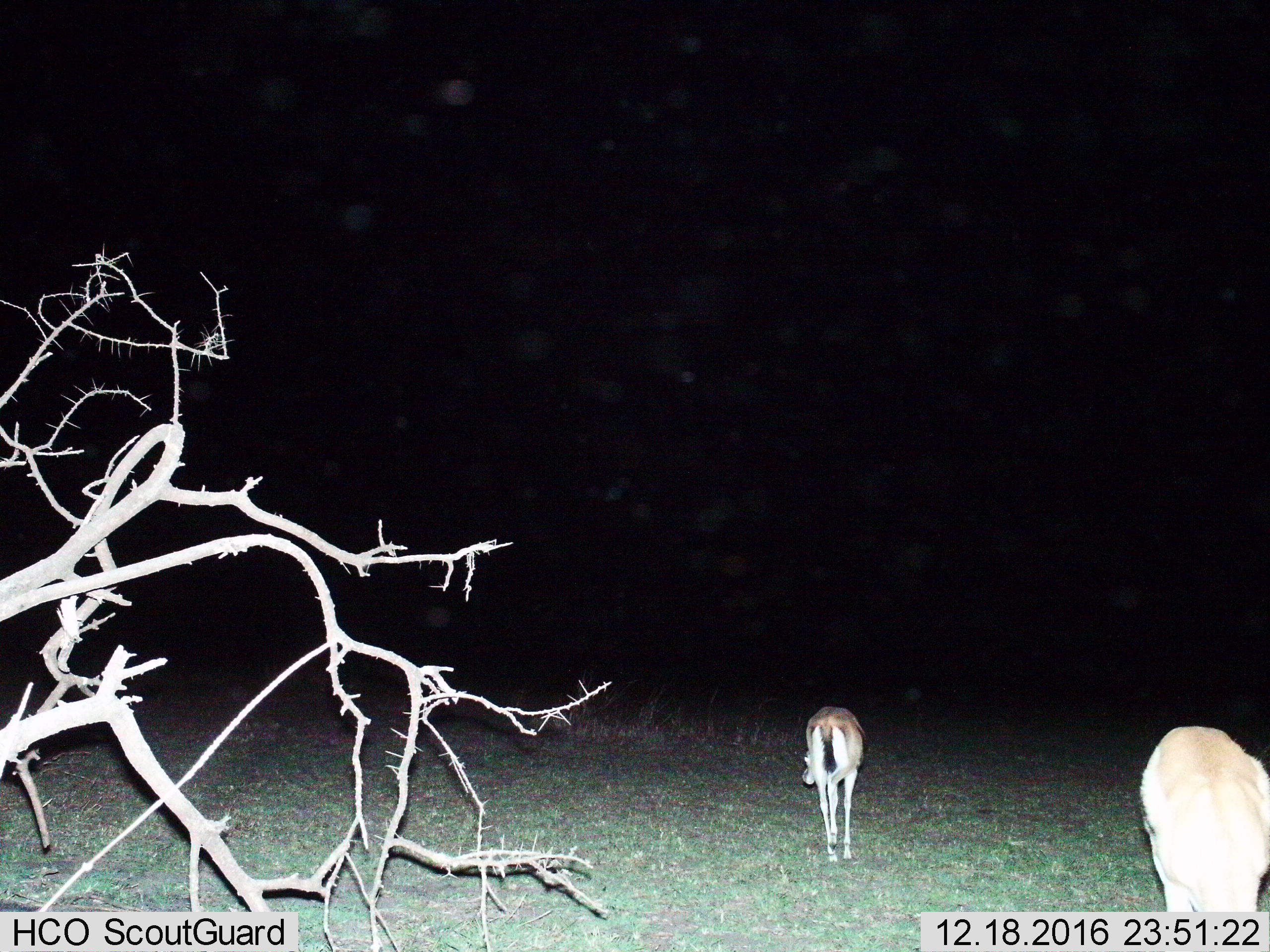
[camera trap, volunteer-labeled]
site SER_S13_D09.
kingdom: Animalia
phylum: Chordata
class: Mammalia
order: Artiodactyla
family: Bovidae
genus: Eudorcas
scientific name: Eudorcas thomsonii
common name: thomson's gazelle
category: gazellethomsons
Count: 2.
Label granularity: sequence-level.